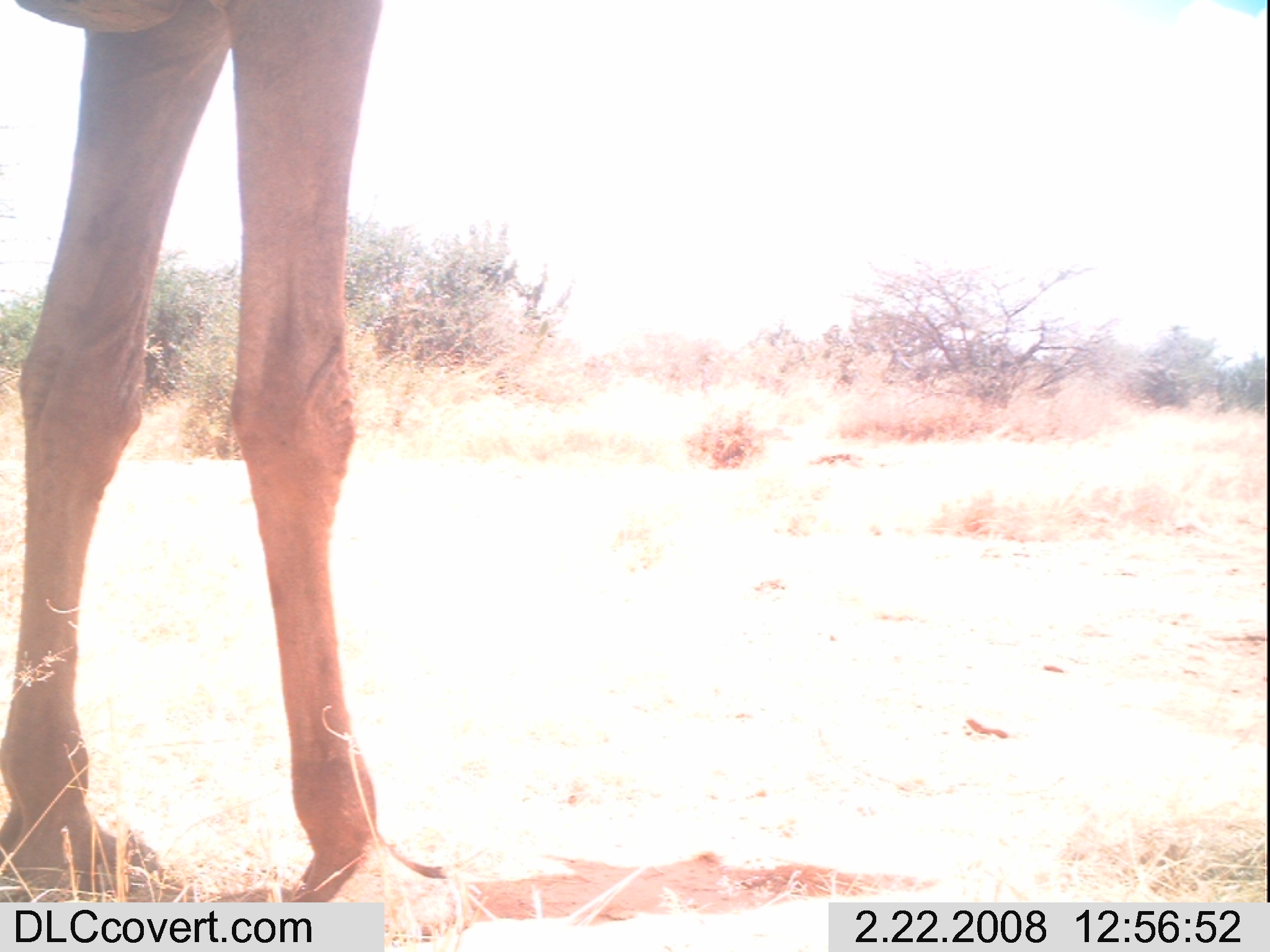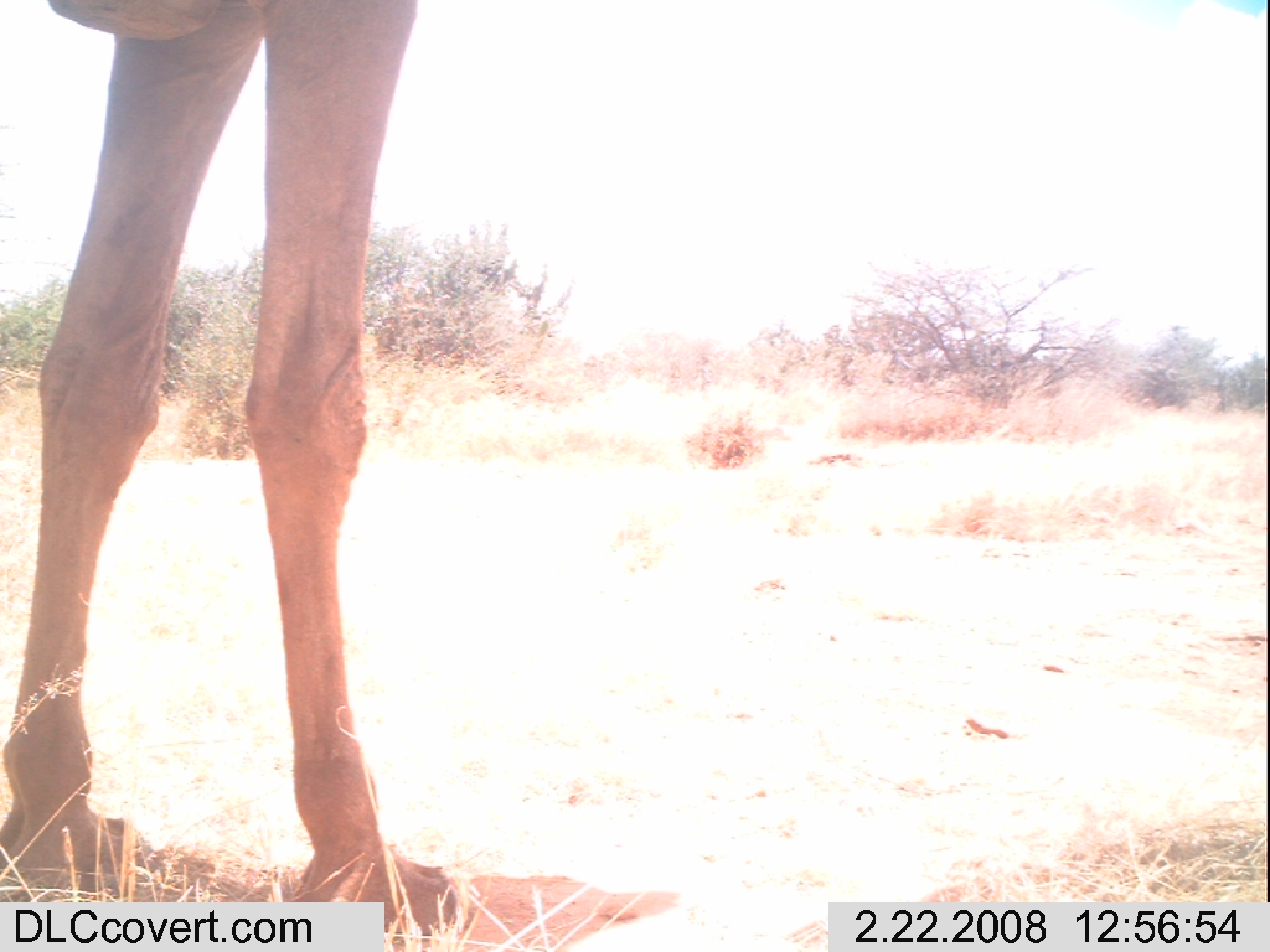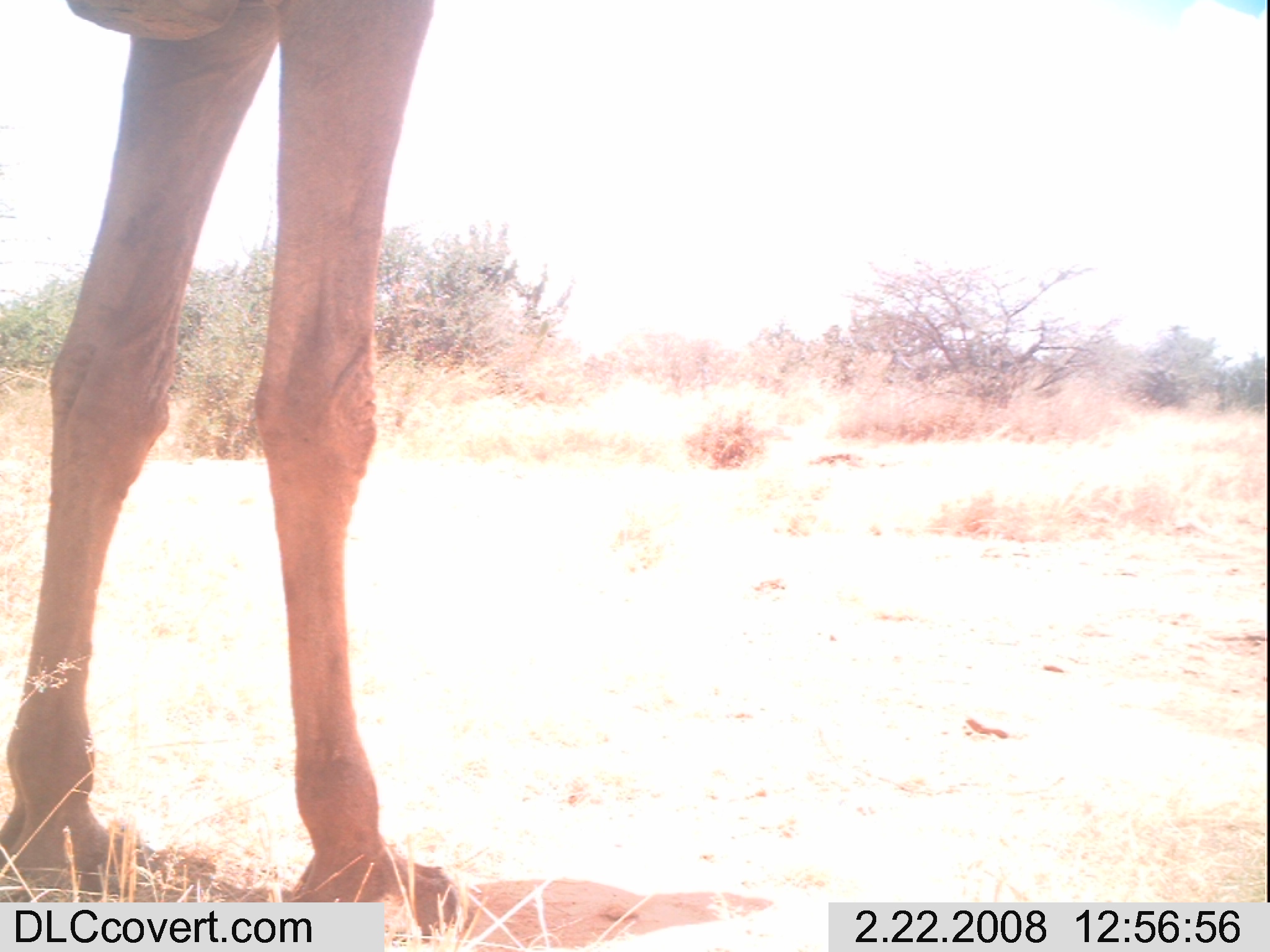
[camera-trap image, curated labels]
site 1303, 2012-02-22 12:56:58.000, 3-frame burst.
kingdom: Animalia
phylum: Chordata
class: Mammalia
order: Artiodactyla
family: Camelidae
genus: Camelus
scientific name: Camelus dromedarius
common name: dromedary camel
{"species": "Camelus dromedarius (dromedary camel)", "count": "1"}